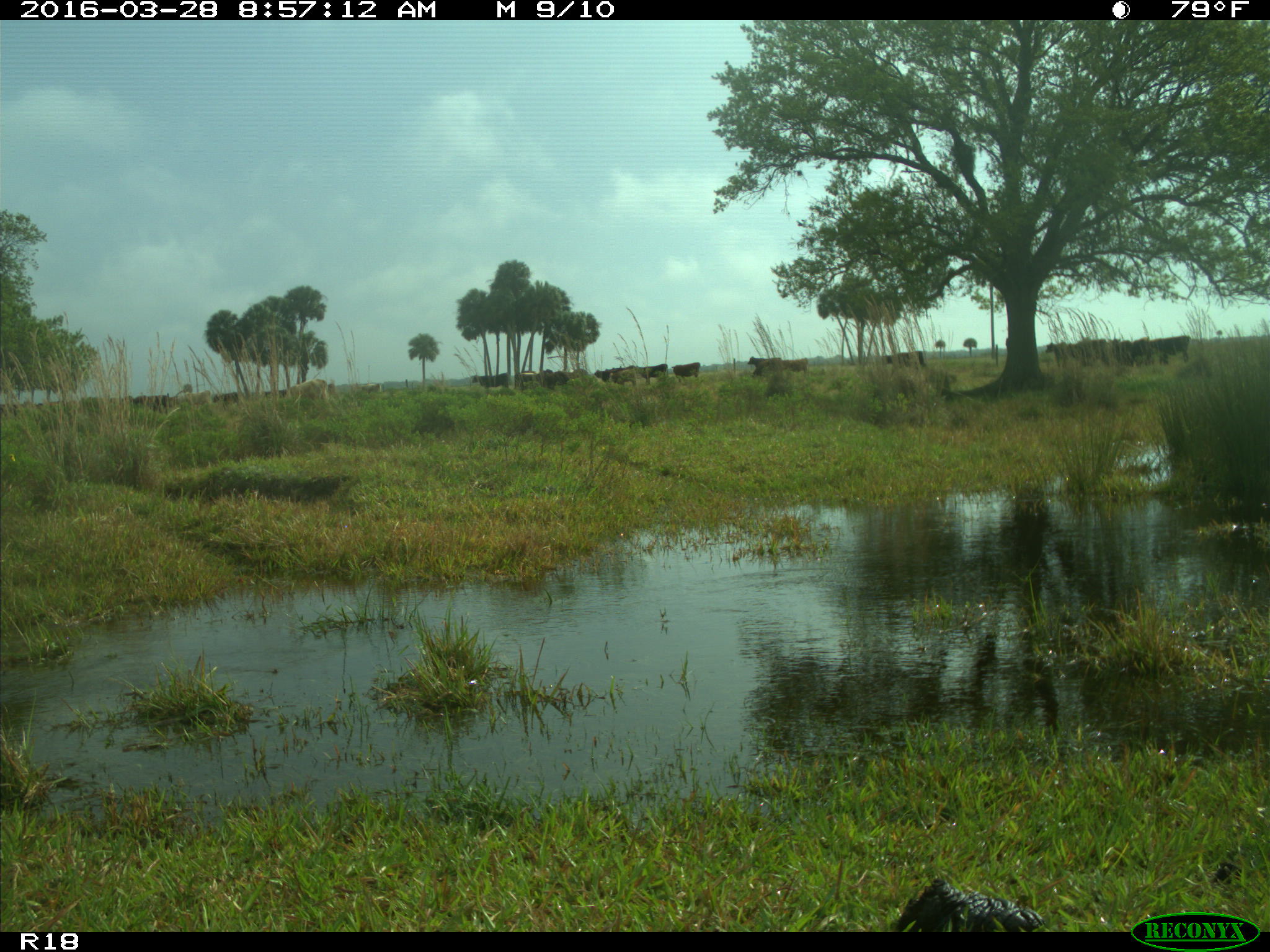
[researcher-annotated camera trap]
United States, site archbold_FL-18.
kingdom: Animalia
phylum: Chordata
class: Mammalia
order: Artiodactyla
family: Bovidae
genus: Bos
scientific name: Bos taurus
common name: domestic cow